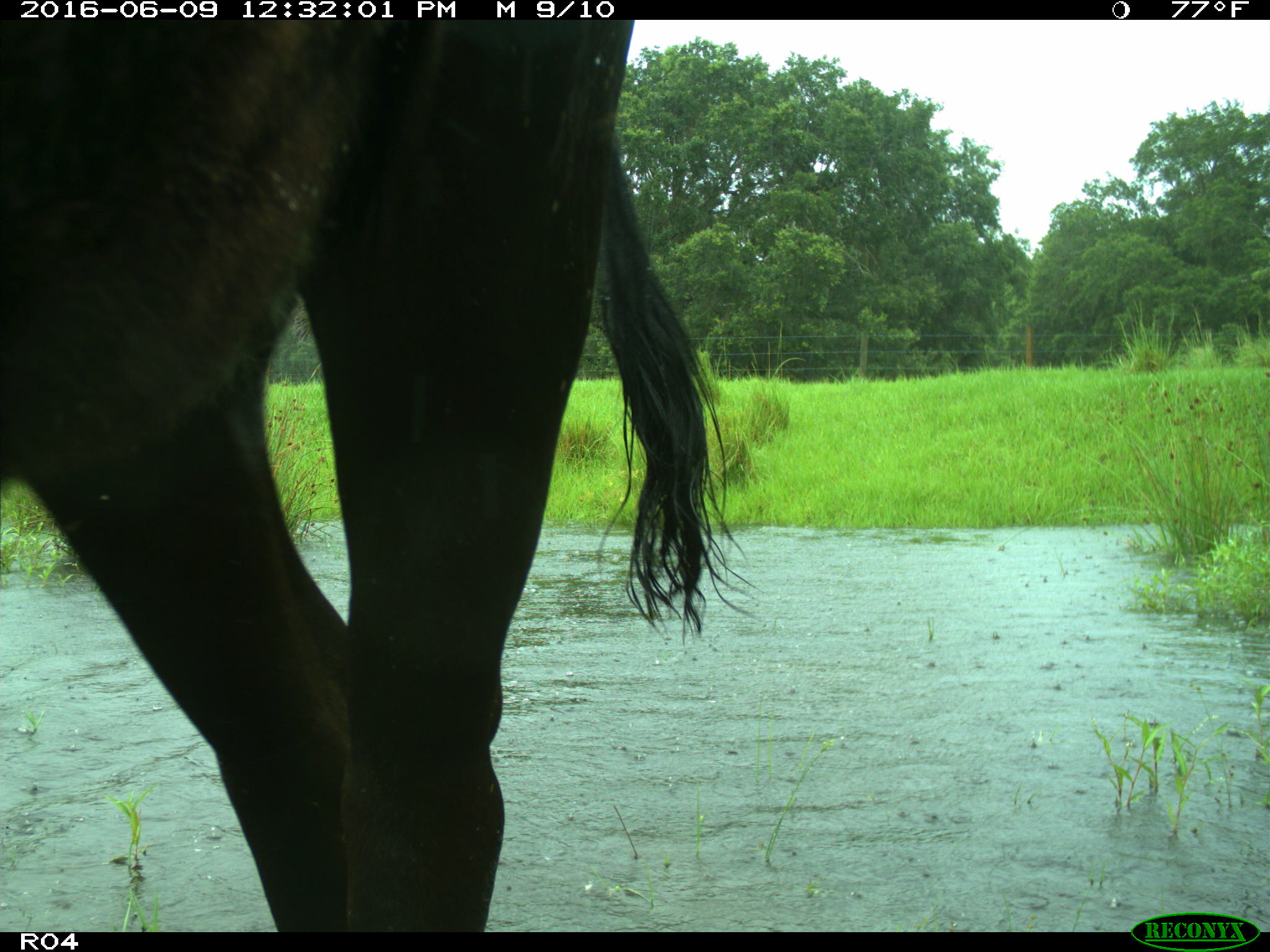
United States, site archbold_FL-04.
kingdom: Animalia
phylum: Chordata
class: Mammalia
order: Artiodactyla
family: Bovidae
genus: Bos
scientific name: Bos taurus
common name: domestic cow